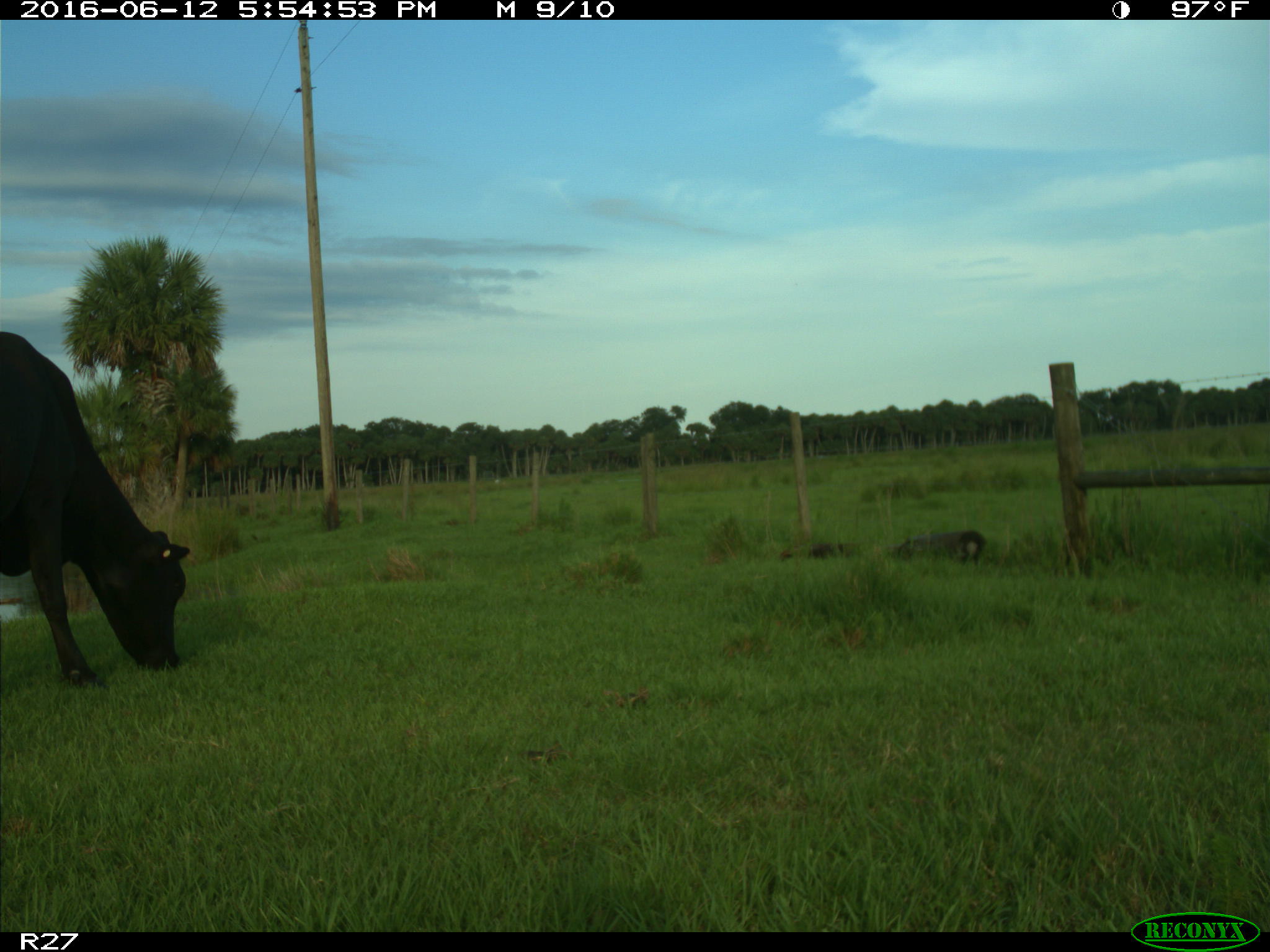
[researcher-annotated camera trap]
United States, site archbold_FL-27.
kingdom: Animalia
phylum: Chordata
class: Mammalia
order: Artiodactyla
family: Bovidae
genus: Bos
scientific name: Bos taurus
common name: domestic cow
Bos taurus (domestic cow).